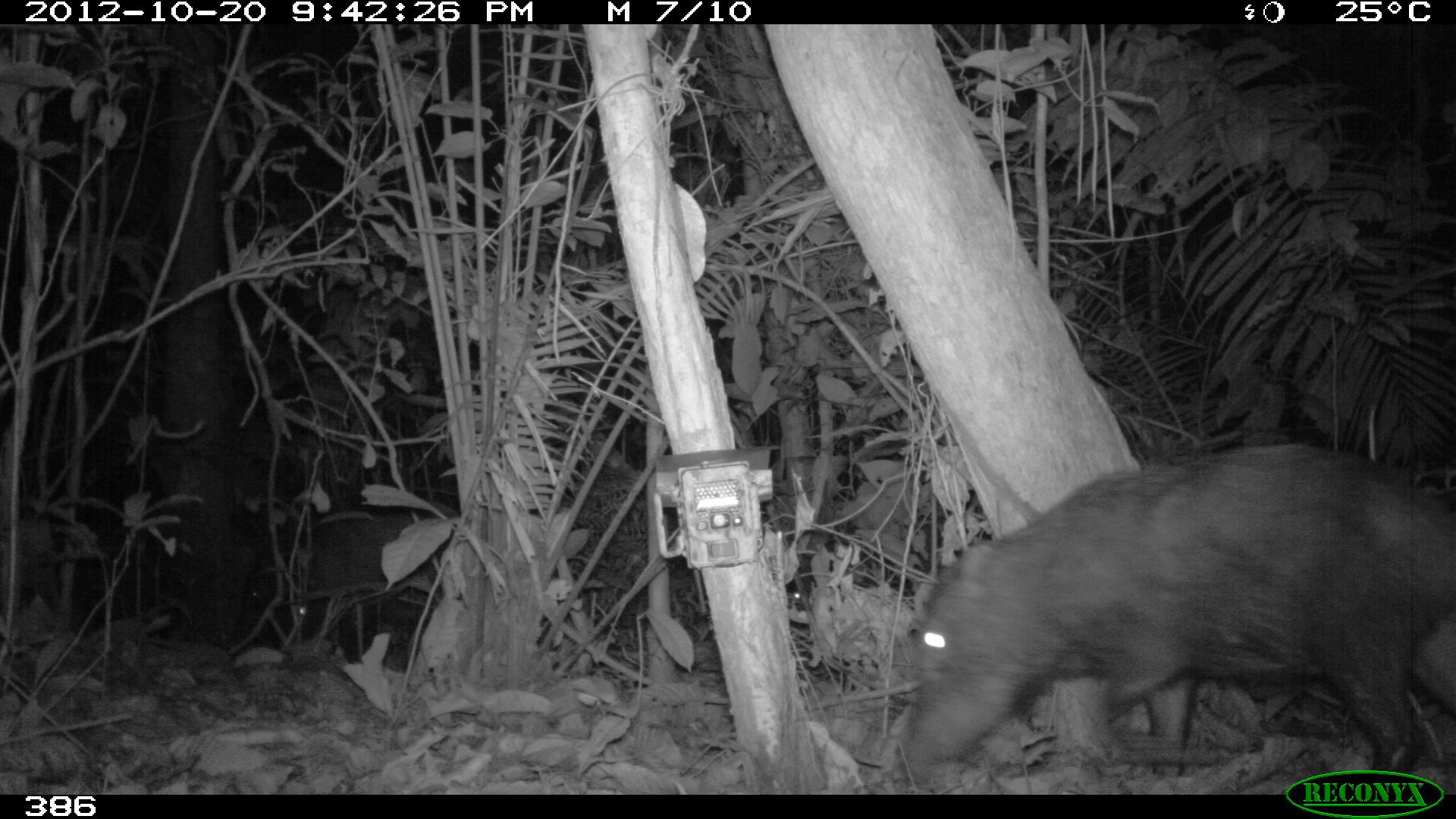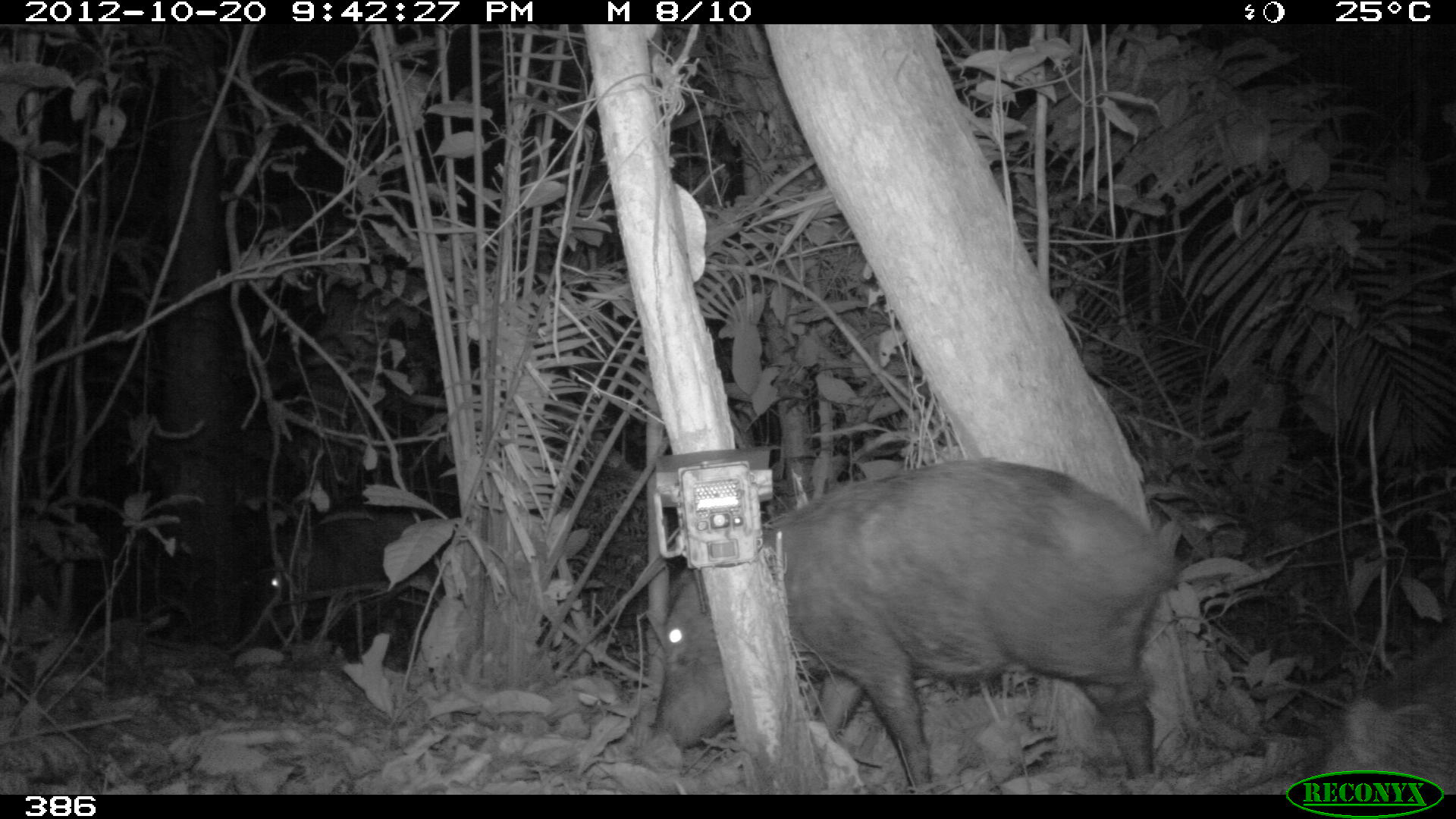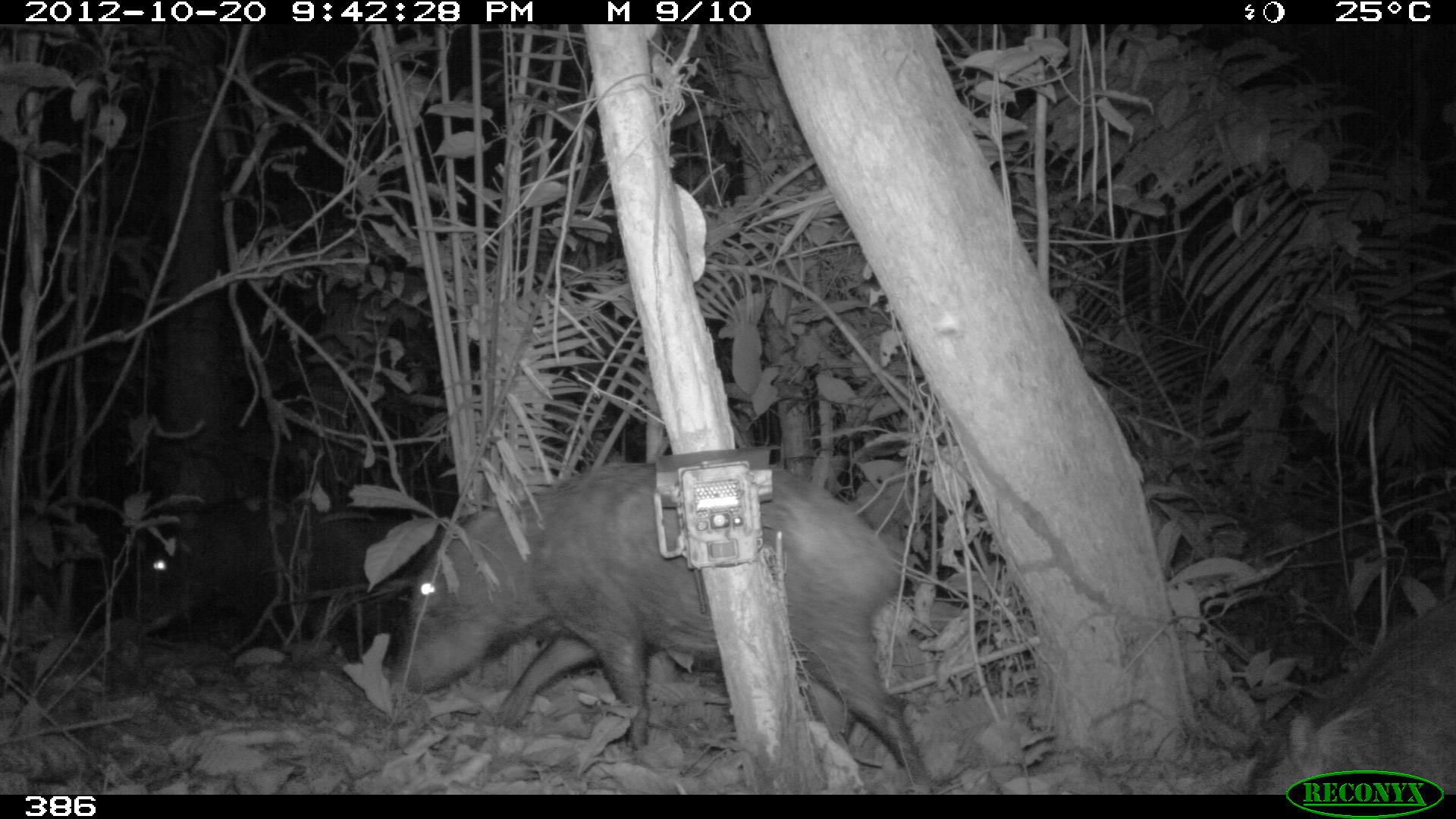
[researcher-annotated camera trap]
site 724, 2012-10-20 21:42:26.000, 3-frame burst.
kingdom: Animalia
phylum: Chordata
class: Mammalia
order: Artiodactyla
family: Tayassuidae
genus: Tayassu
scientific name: Tayassu pecari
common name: white-lipped peccary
Tayassu pecari (white-lipped peccary).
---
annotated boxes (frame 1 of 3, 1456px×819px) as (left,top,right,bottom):
tayassu pecari: (900,443,1454,791)